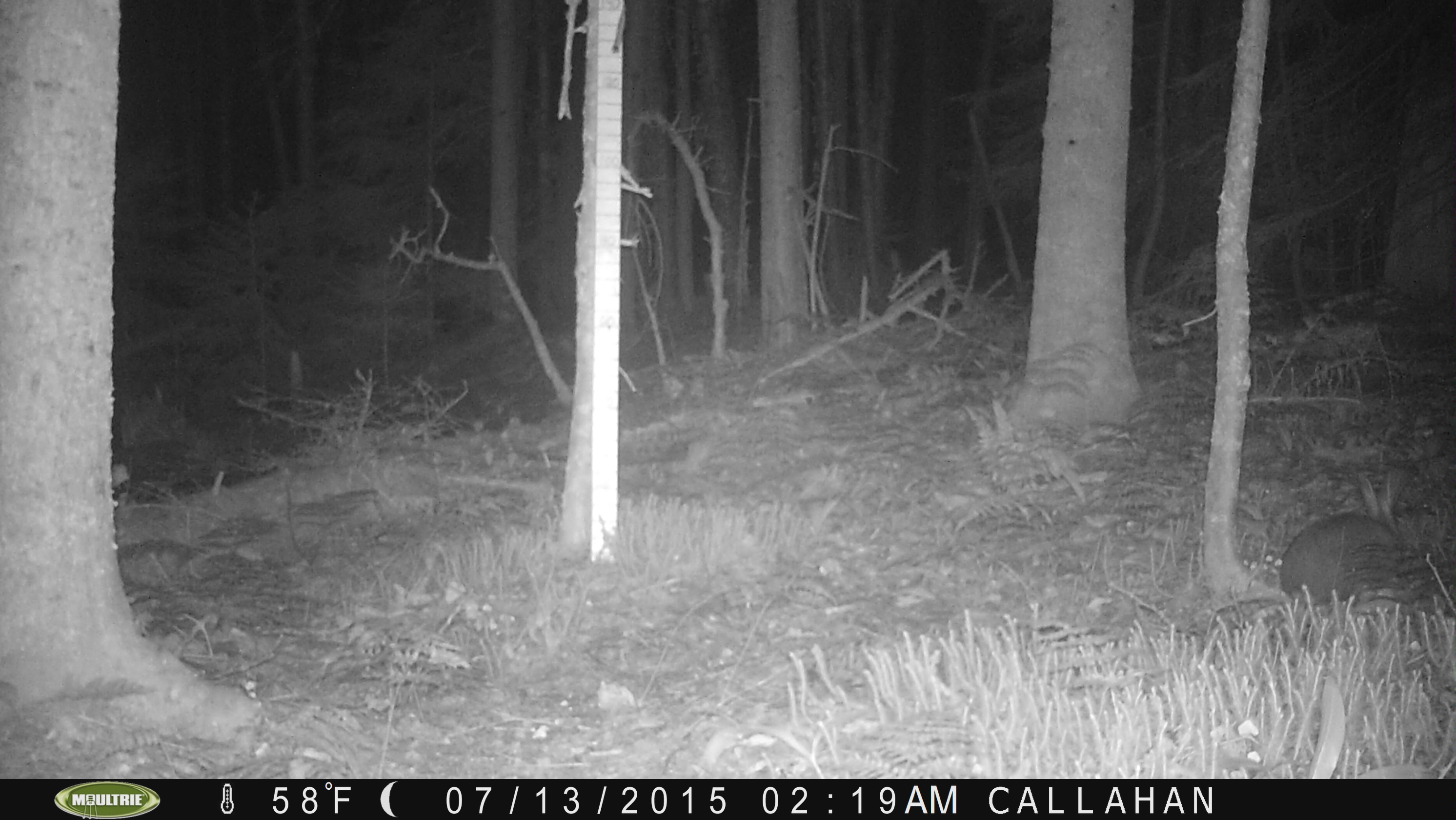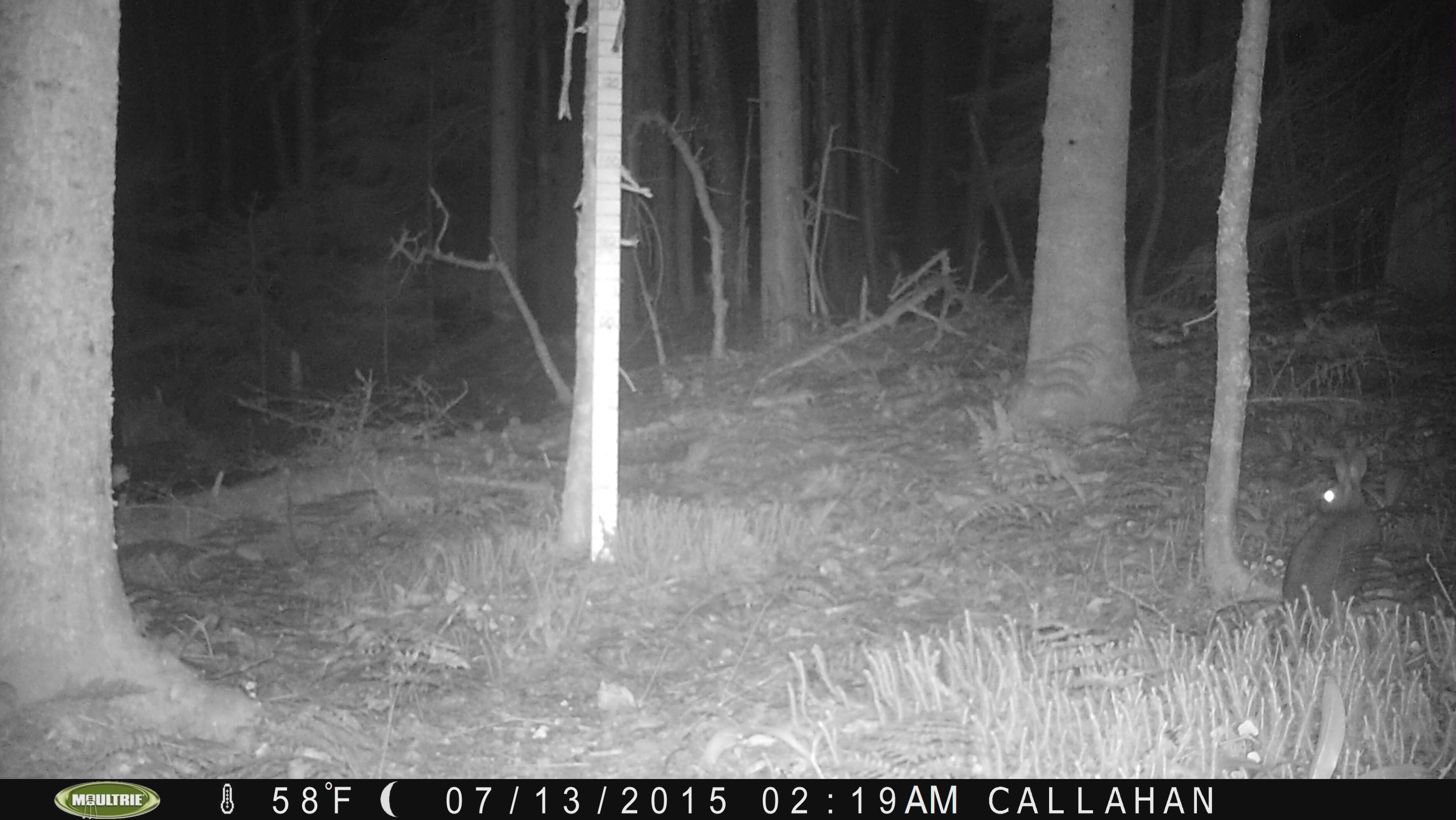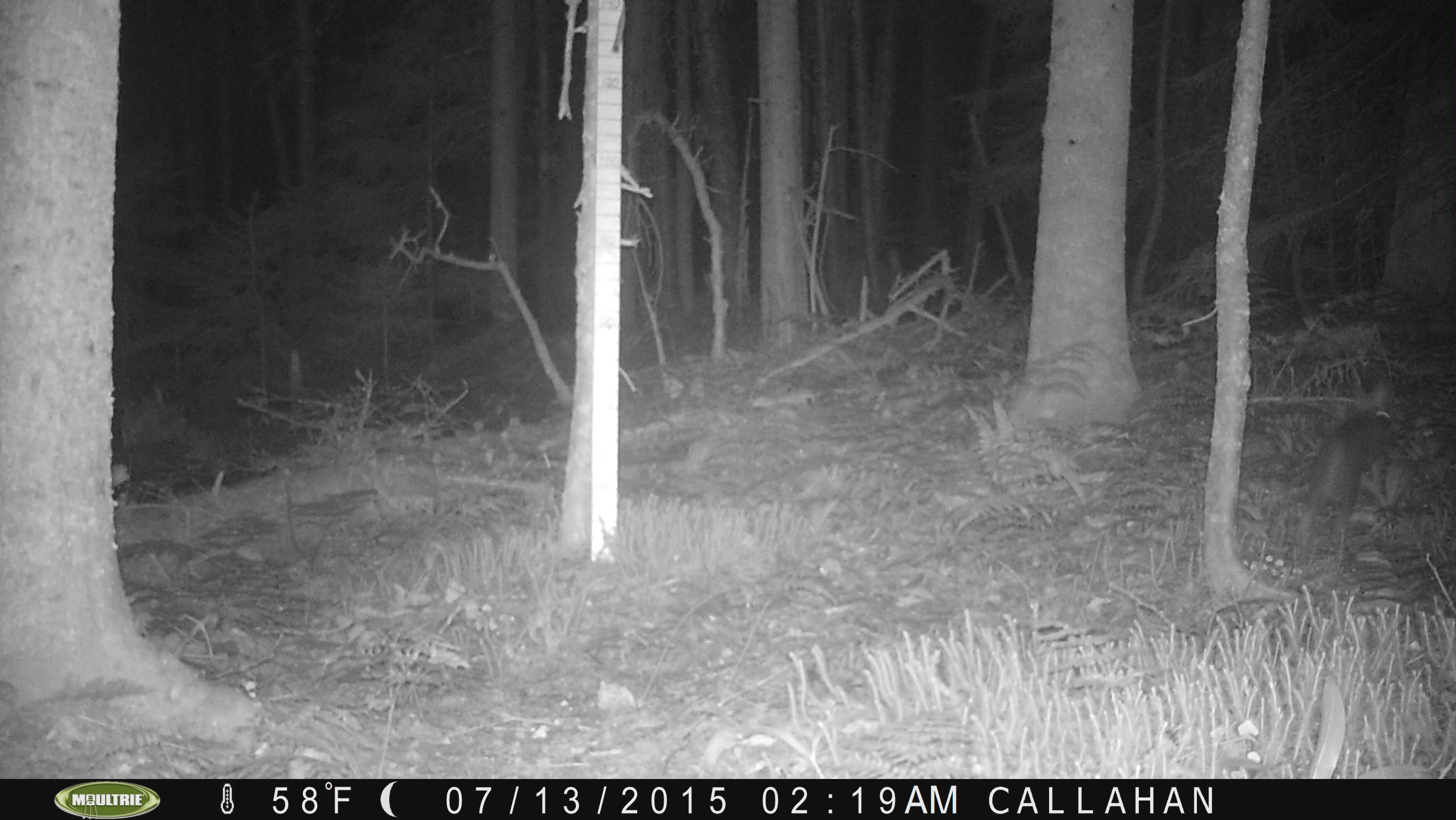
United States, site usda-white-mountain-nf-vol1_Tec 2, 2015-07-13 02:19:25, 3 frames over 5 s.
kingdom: Animalia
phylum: Chordata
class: Mammalia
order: Lagomorpha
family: Leporidae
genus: Lepus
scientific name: Lepus americanus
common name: snowshoe hare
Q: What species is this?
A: Snowshoe hare (Lepus americanus).